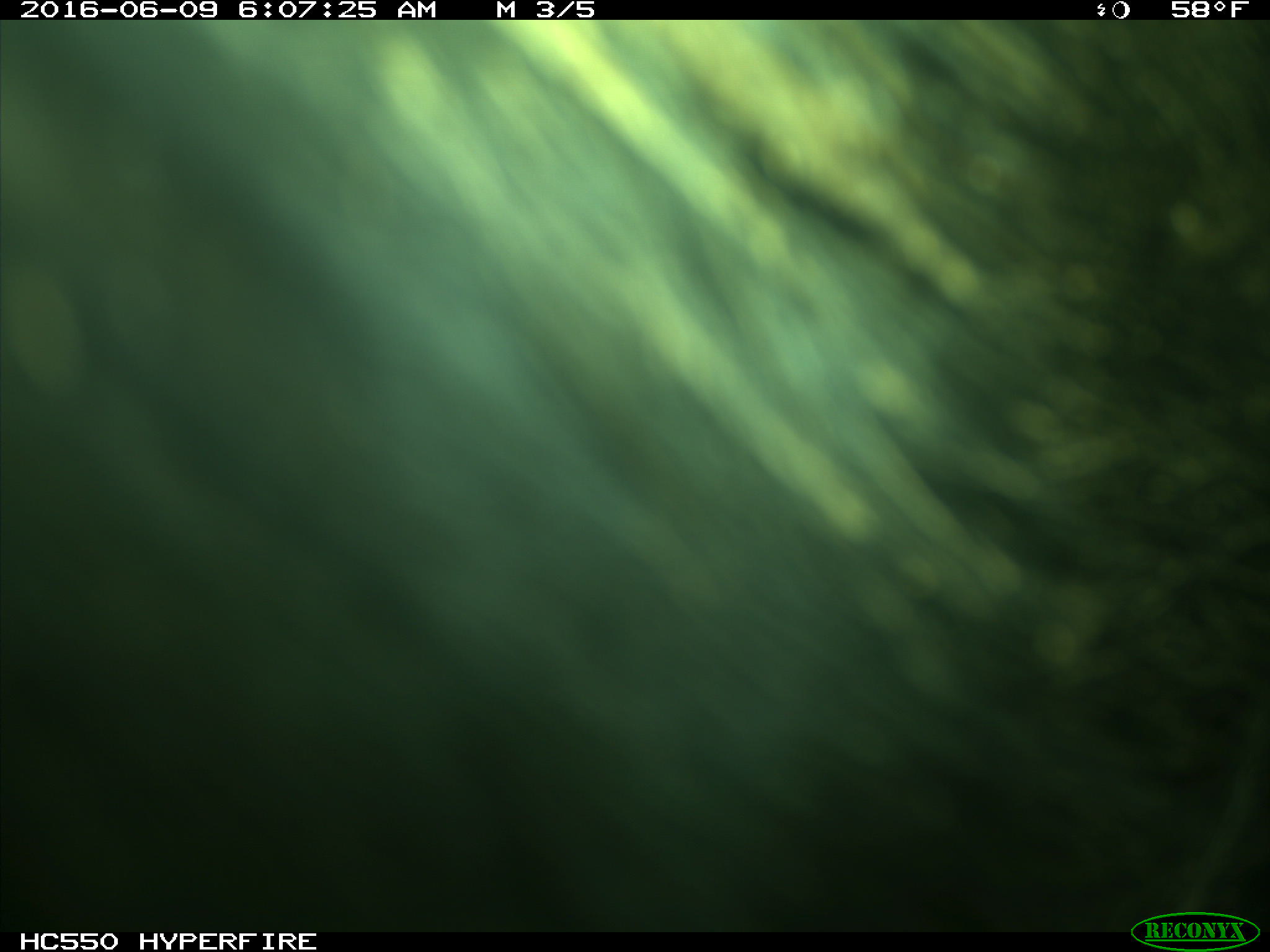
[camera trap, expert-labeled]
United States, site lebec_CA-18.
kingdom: Animalia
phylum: Chordata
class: Mammalia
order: Artiodactyla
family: Bovidae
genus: Bos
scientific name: Bos taurus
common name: domestic cow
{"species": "Bos taurus (domestic cow)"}